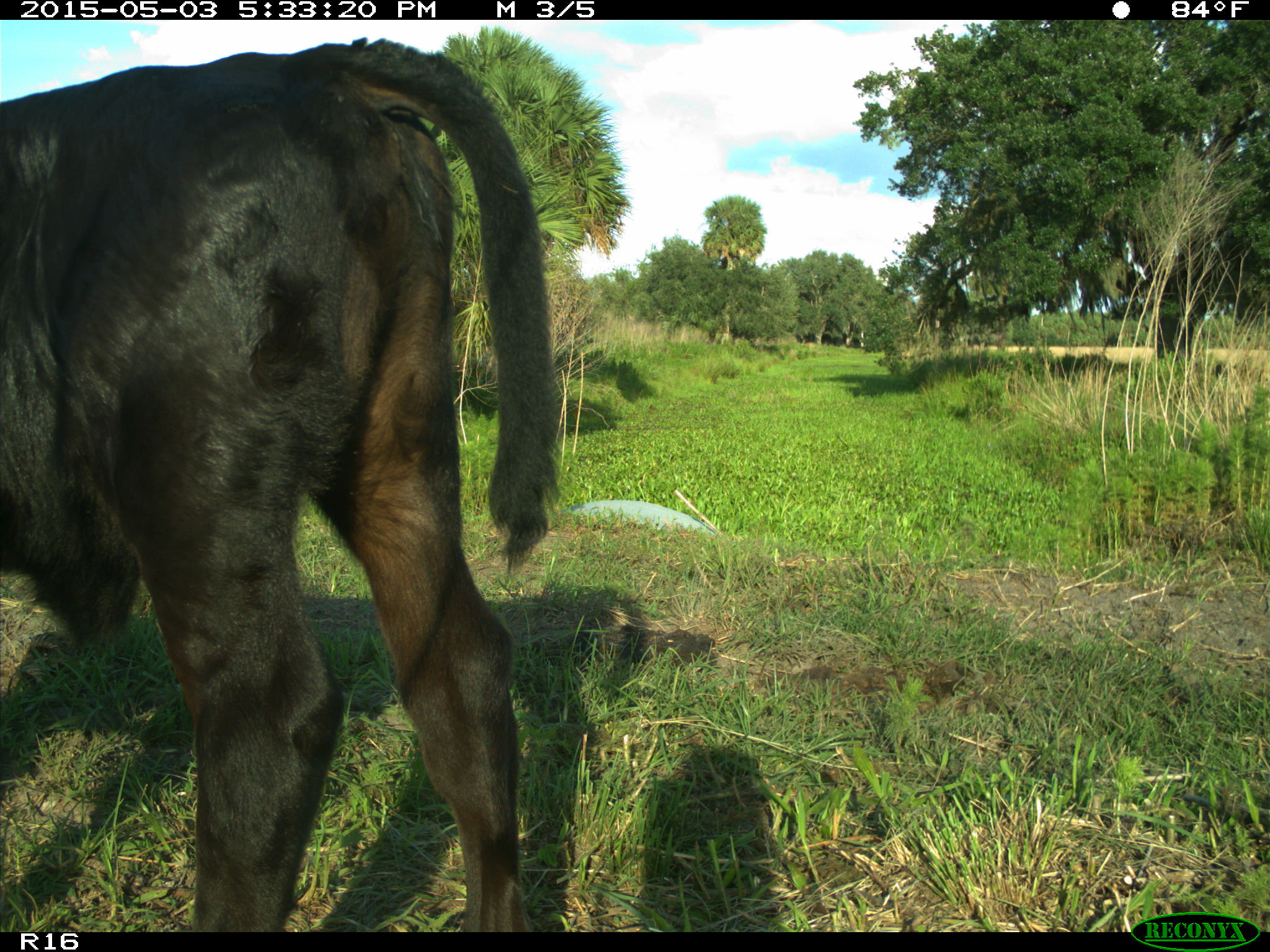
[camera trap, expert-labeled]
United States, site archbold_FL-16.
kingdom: Animalia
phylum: Chordata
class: Mammalia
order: Artiodactyla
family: Bovidae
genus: Bos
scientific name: Bos taurus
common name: domestic cow